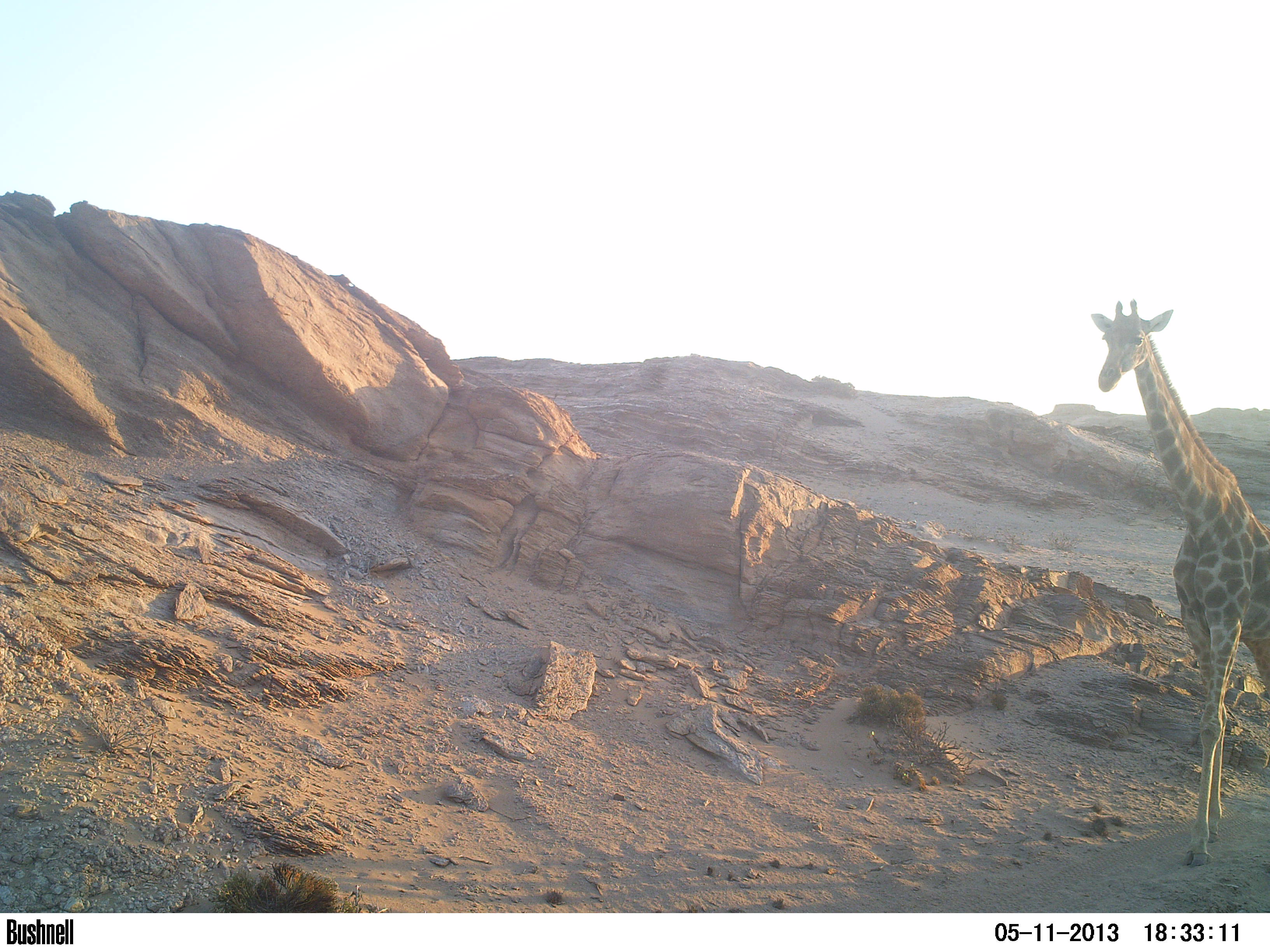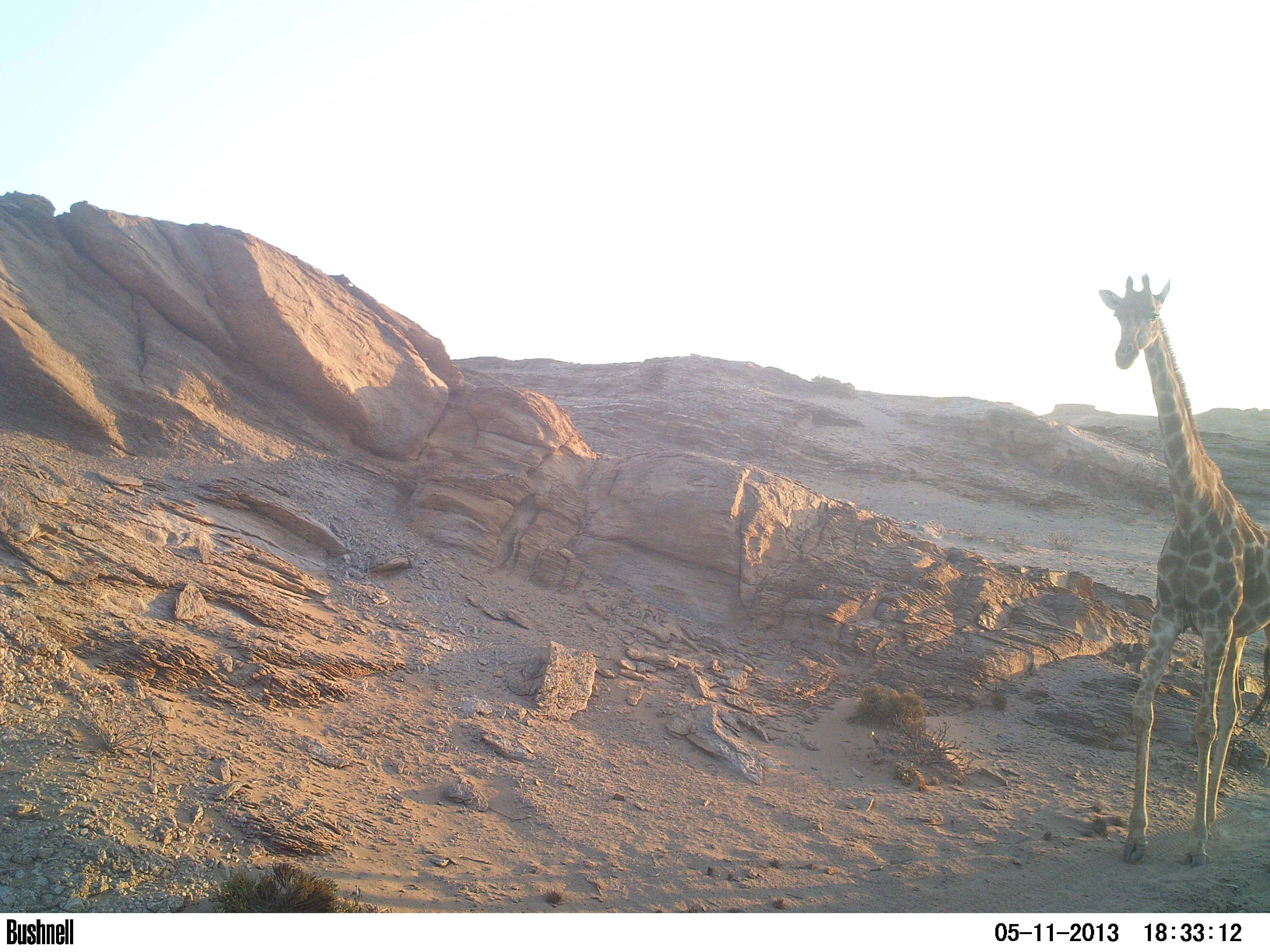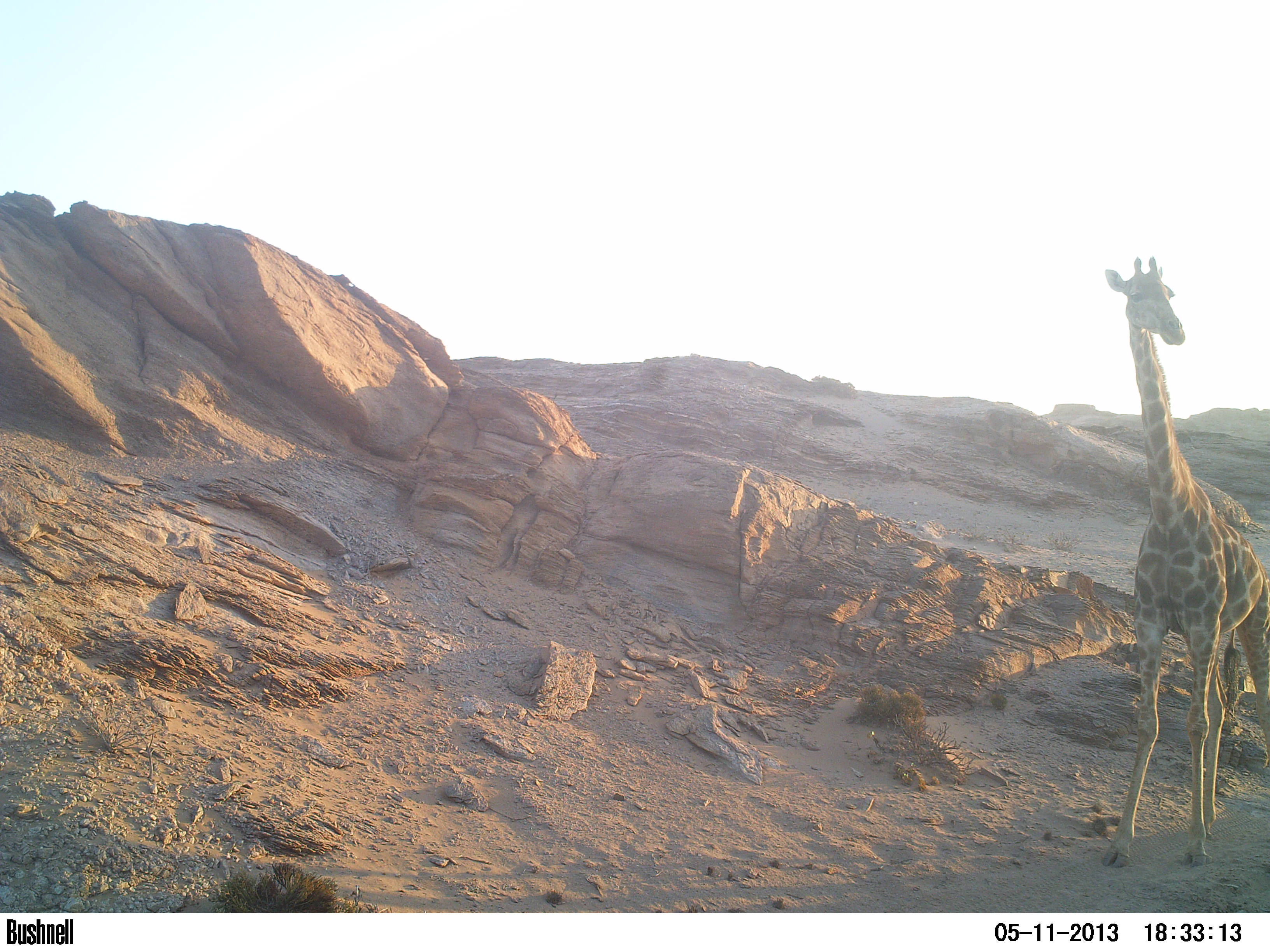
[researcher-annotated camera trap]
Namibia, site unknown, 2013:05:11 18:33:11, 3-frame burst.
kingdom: Animalia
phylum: Chordata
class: Mammalia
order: Artiodactyla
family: Giraffidae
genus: Giraffa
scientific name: Giraffa camelopardalis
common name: giraffe